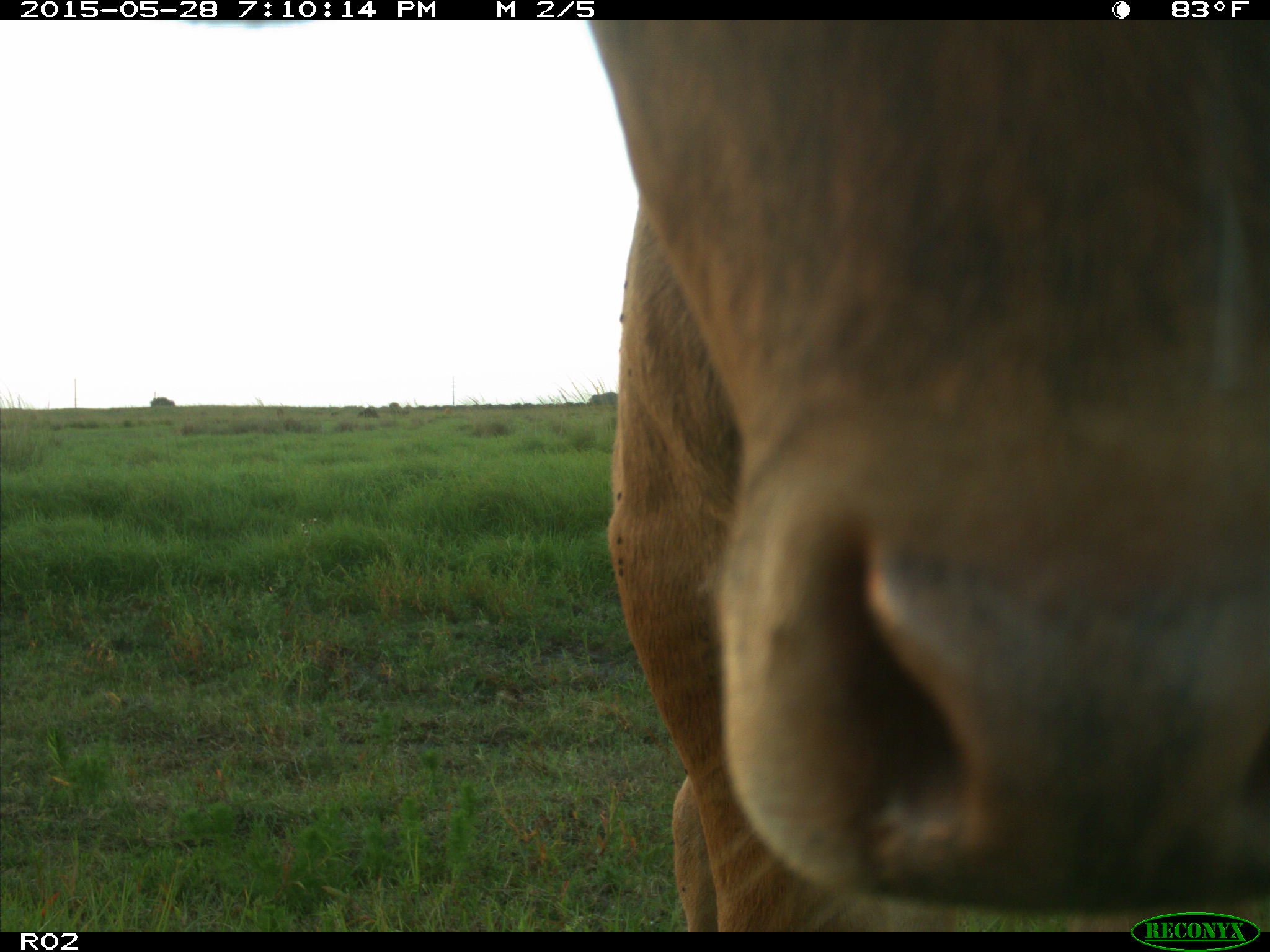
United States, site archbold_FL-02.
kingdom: Animalia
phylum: Chordata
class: Mammalia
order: Artiodactyla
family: Bovidae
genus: Bos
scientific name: Bos taurus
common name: domestic cow